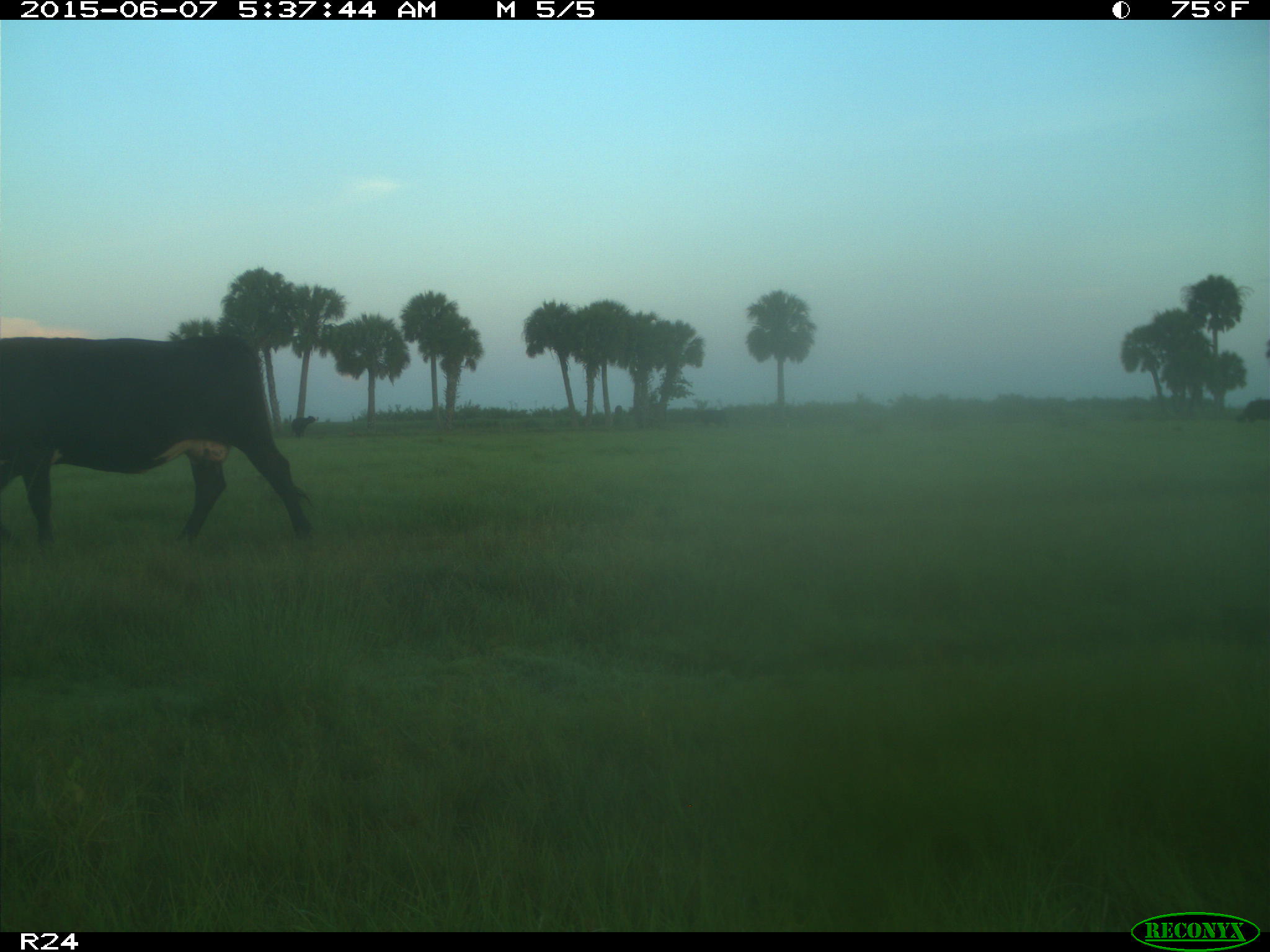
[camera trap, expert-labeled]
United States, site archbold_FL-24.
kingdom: Animalia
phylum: Chordata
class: Mammalia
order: Artiodactyla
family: Bovidae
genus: Bos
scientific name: Bos taurus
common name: domestic cow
Bos taurus (domestic cow).